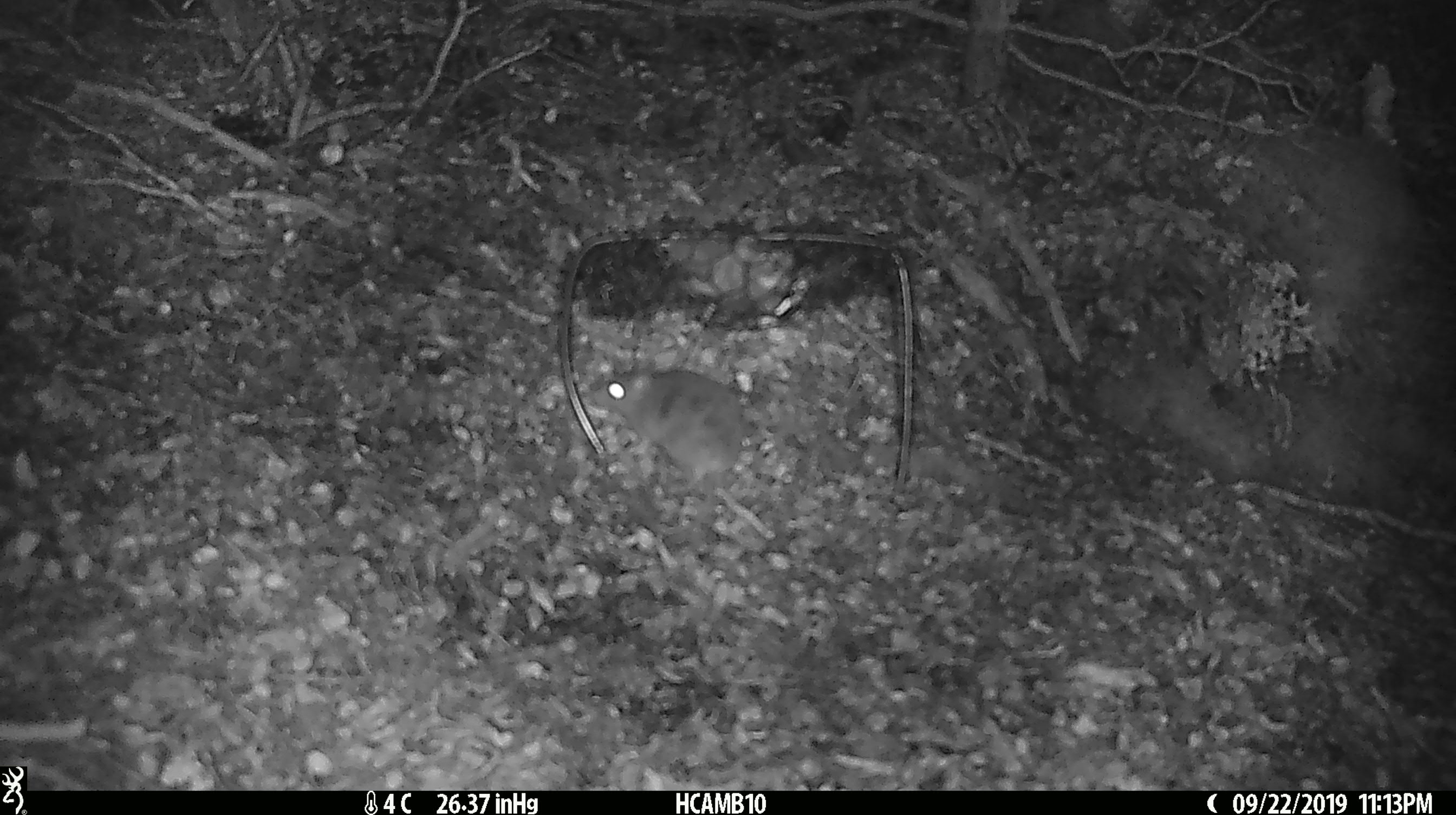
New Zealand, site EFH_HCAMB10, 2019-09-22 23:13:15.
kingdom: Animalia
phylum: Chordata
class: Mammalia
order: Rodentia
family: Muridae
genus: Mus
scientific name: Mus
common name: mouse